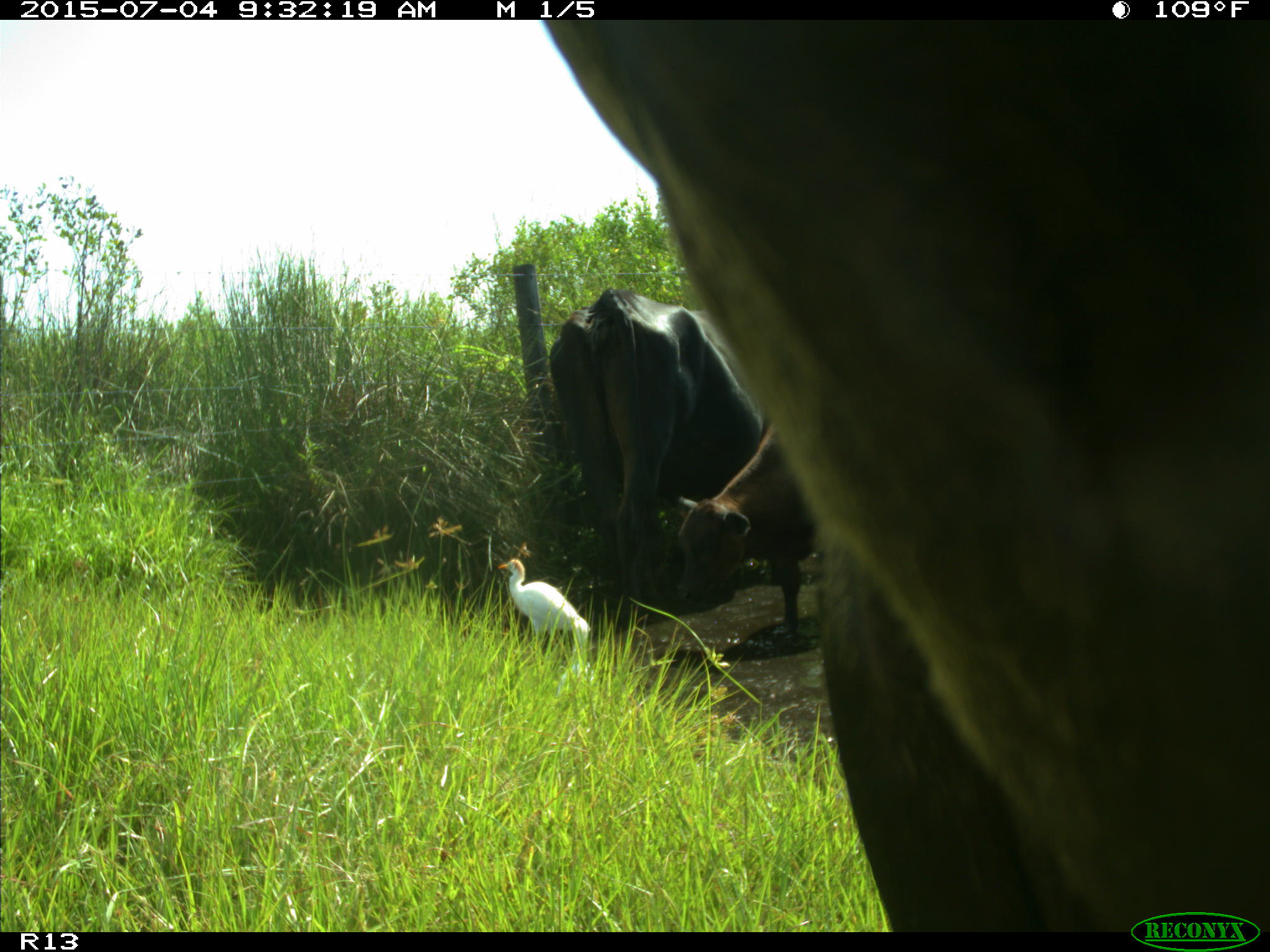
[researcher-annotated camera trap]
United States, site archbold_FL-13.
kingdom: Animalia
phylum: Chordata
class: Mammalia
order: Artiodactyla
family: Bovidae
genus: Bos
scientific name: Bos taurus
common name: domestic cow